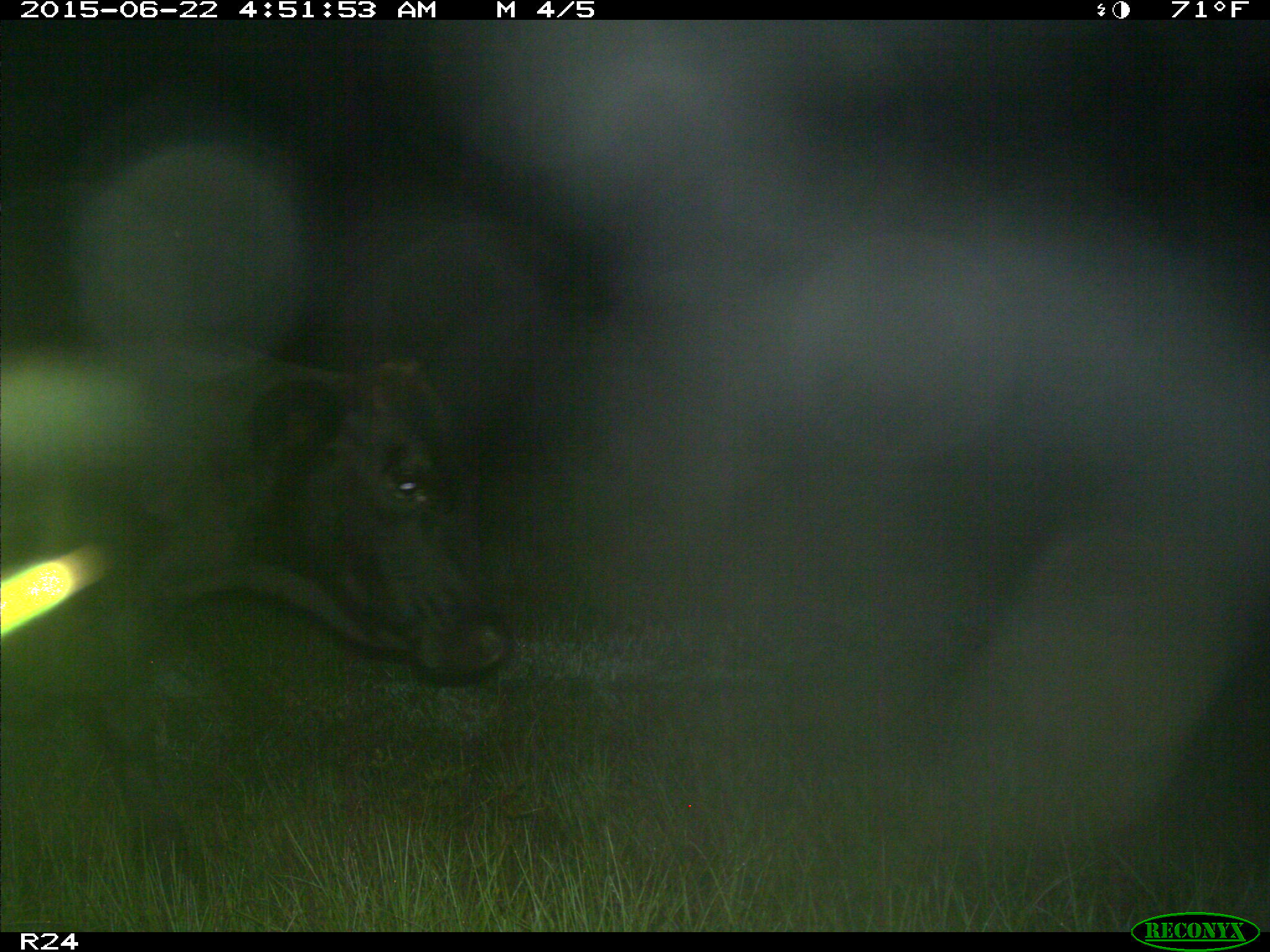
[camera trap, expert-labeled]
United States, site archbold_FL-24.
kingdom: Animalia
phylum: Chordata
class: Mammalia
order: Artiodactyla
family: Bovidae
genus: Bos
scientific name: Bos taurus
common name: domestic cow